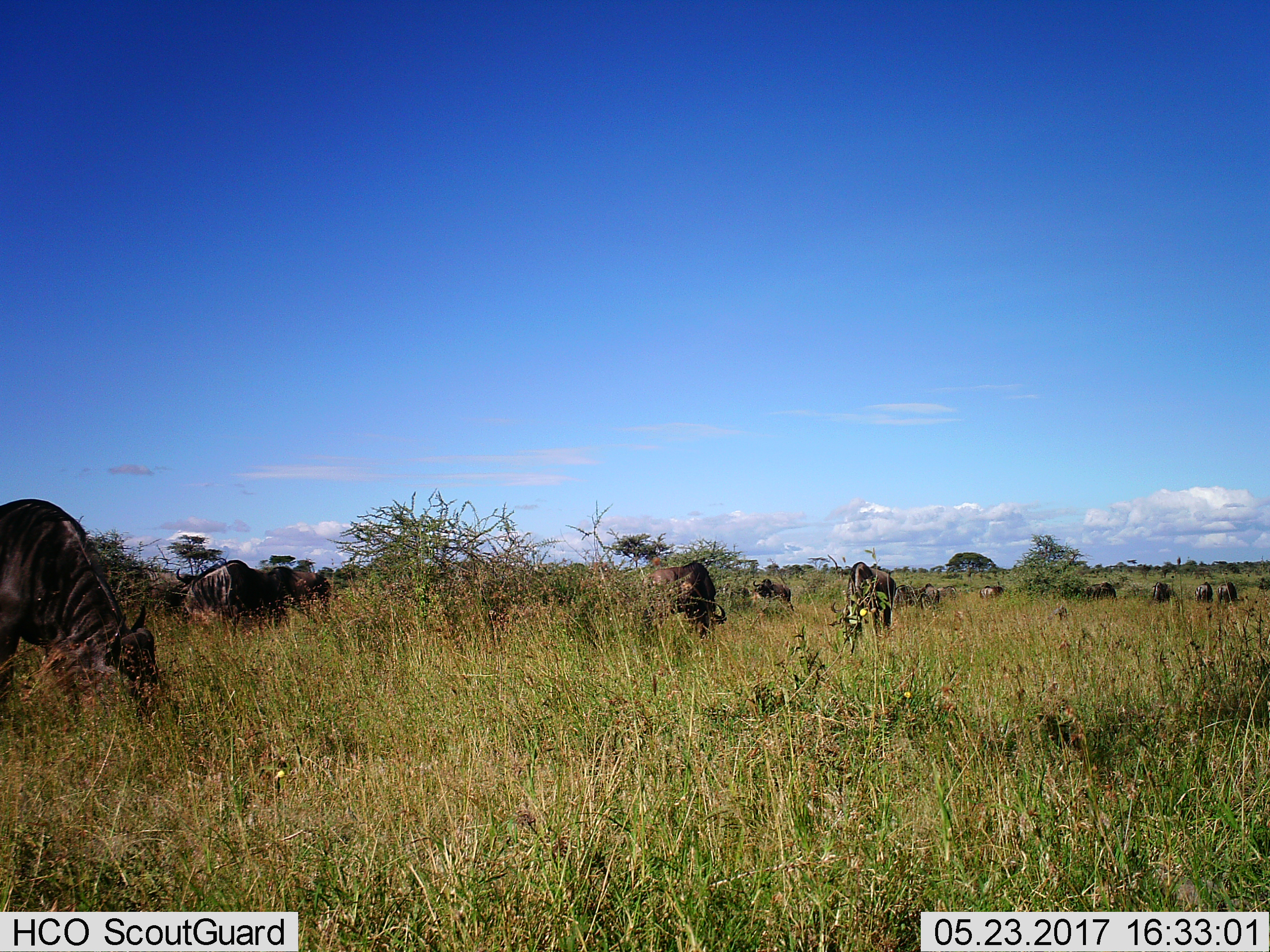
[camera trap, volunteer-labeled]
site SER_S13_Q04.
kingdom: Animalia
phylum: Chordata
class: Mammalia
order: Artiodactyla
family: Bovidae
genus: Connochaetes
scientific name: Connochaetes taurinus taurinus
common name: blue wildebeest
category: wildebeestblue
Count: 11-50.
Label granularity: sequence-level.